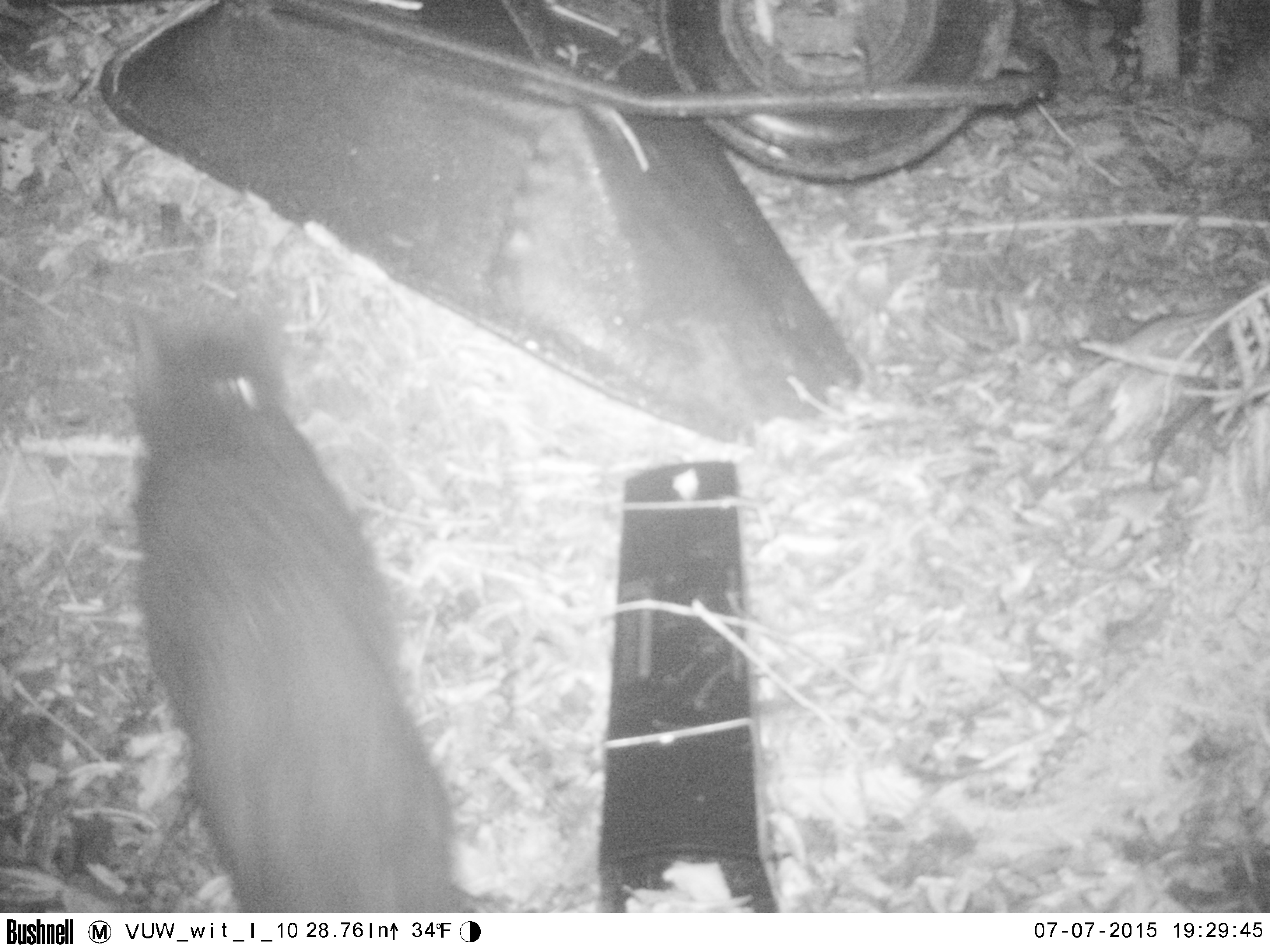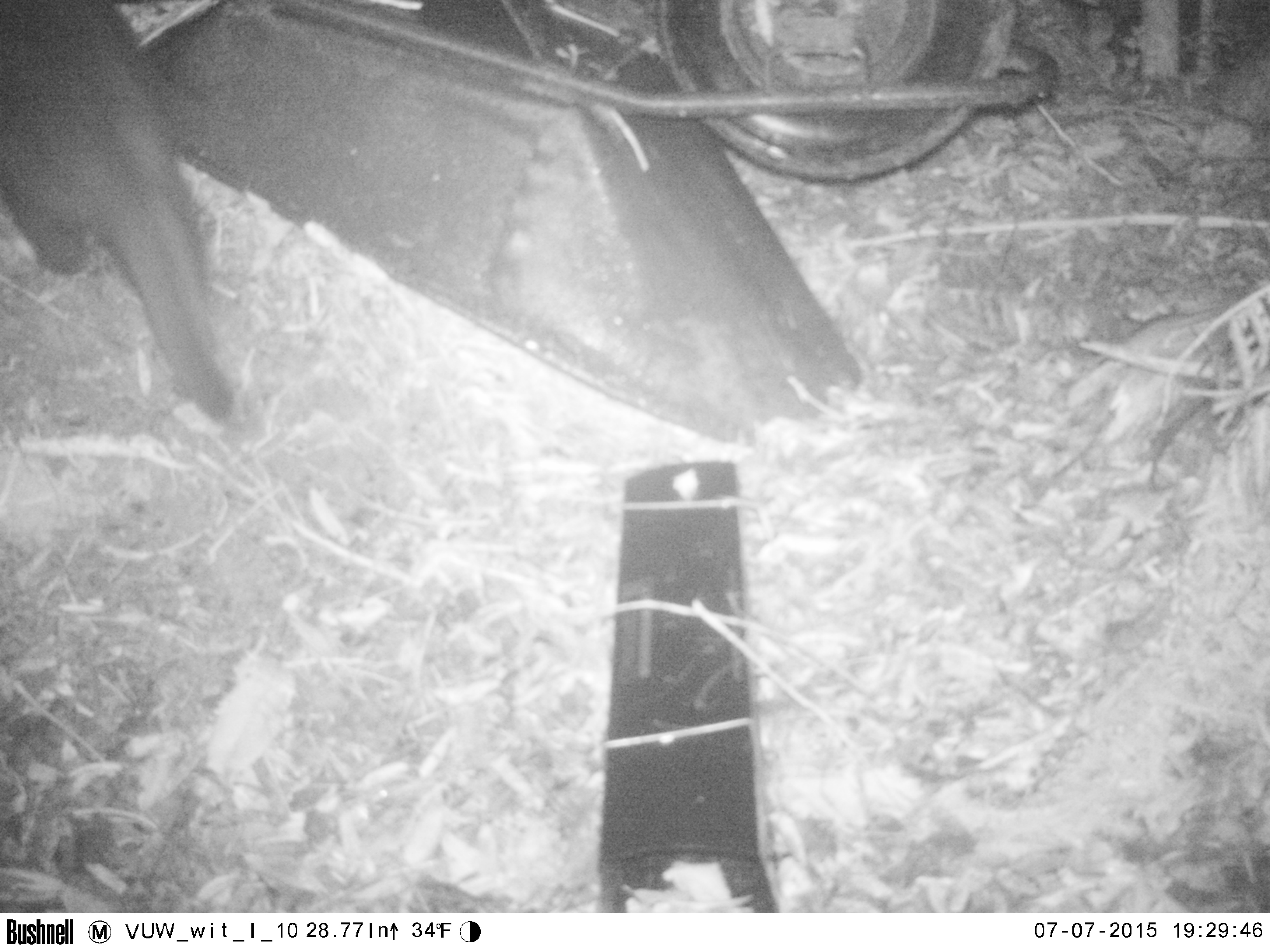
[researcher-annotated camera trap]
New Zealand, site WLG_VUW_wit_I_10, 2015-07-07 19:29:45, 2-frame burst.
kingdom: Animalia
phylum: Chordata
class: Mammalia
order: Carnivora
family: Felidae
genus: Felis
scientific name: Felis catus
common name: domestic cat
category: cat